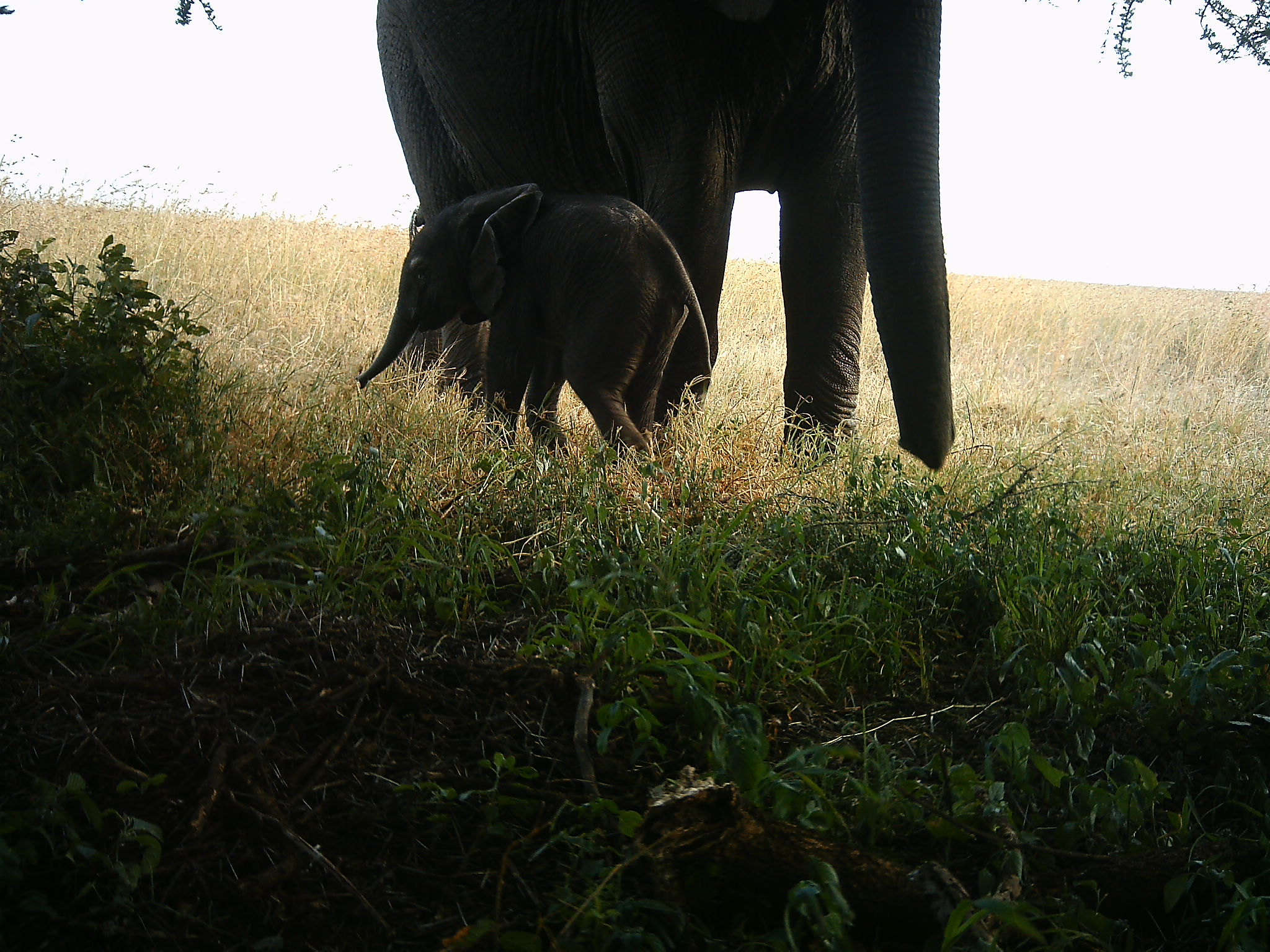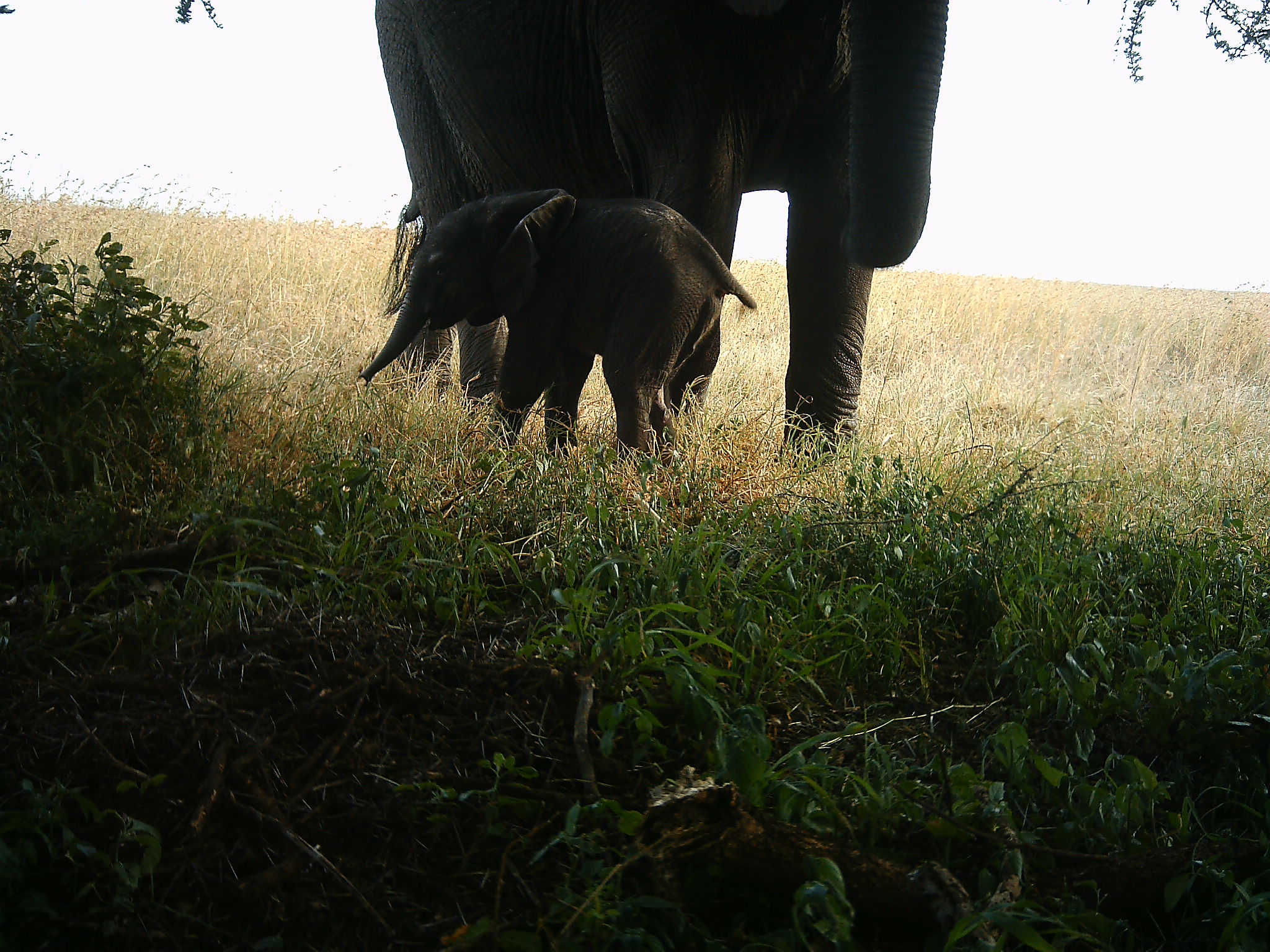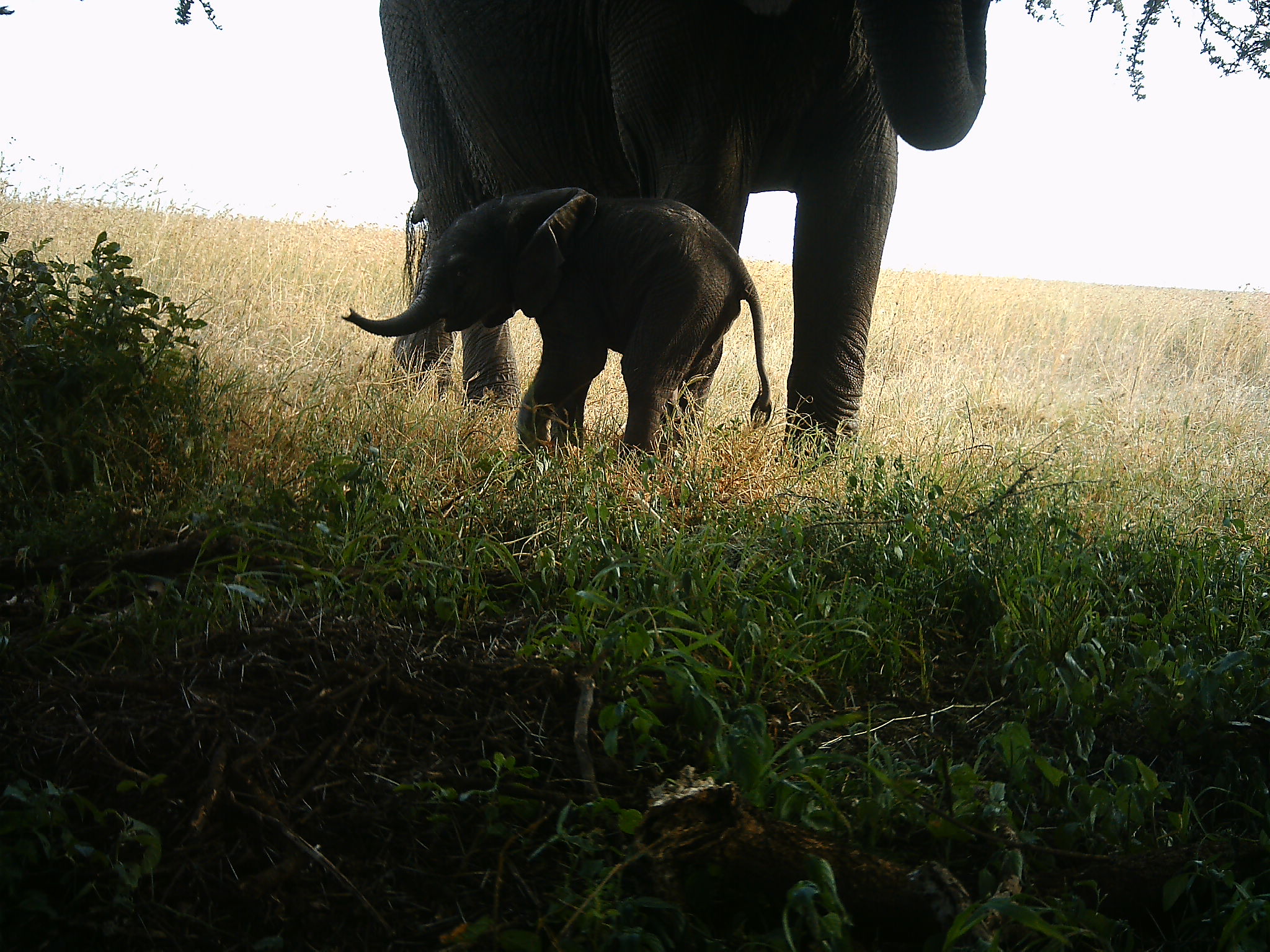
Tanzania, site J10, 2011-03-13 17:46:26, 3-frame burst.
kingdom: Animalia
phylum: Chordata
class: Mammalia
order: Proboscidea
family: Elephantidae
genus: Loxodonta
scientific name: Loxodonta africana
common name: african bush elephant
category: elephant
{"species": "elephant (african bush elephant) (Loxodonta africana)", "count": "2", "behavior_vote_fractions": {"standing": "82%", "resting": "0%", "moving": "9%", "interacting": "18%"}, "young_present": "91%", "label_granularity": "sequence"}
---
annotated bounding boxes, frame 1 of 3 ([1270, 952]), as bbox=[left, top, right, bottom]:
animal: bbox=[377, 0, 955, 471]; bbox=[355, 178, 713, 467]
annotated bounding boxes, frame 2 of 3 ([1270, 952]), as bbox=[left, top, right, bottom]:
animal: bbox=[377, 0, 955, 471]; bbox=[355, 185, 754, 467]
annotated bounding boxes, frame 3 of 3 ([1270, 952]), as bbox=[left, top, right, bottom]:
animal: bbox=[379, 0, 995, 466]; bbox=[340, 183, 775, 467]